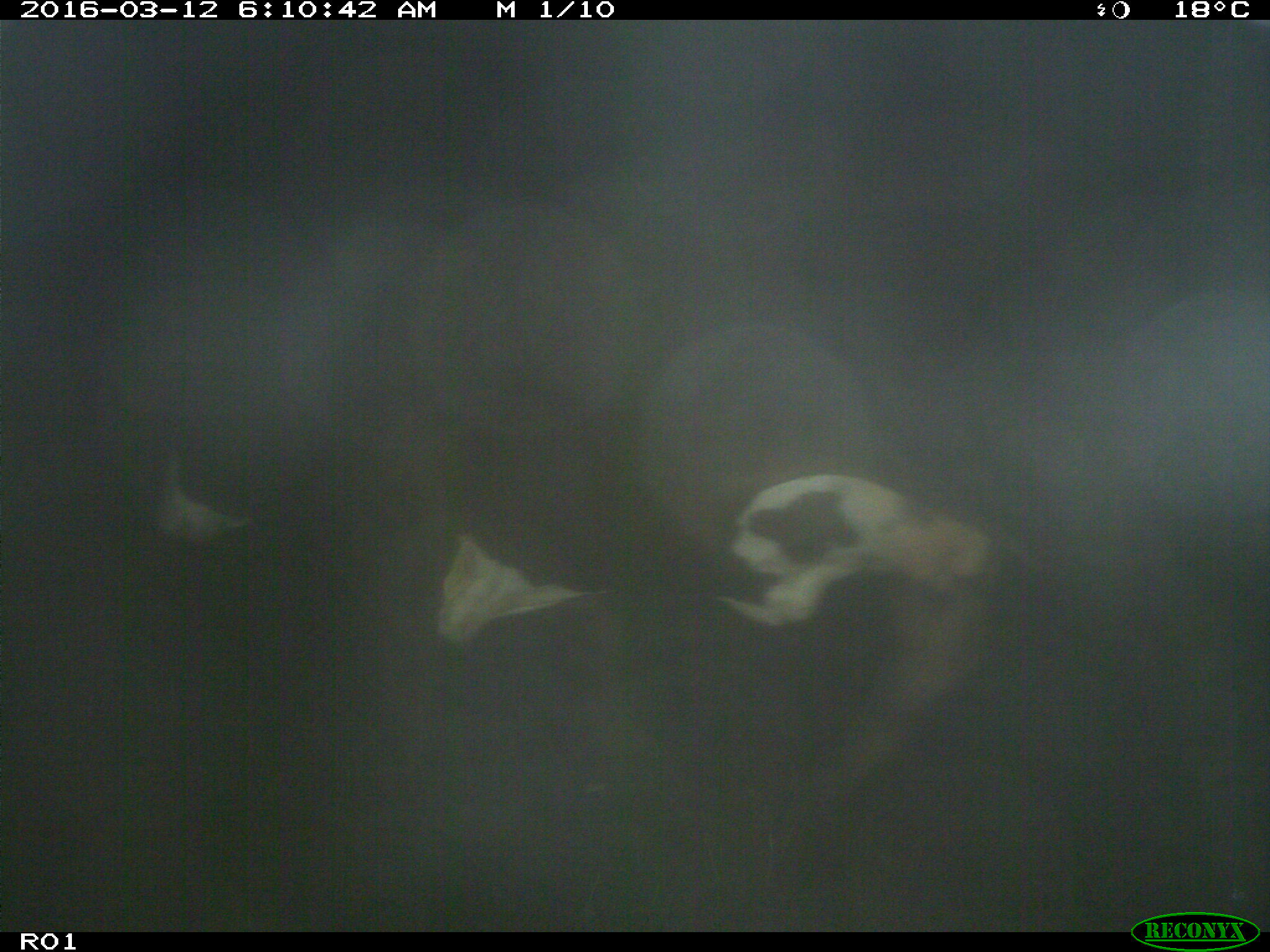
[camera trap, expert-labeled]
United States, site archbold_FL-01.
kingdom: Animalia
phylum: Chordata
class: Mammalia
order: Artiodactyla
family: Bovidae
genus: Bos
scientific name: Bos taurus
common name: domestic cow